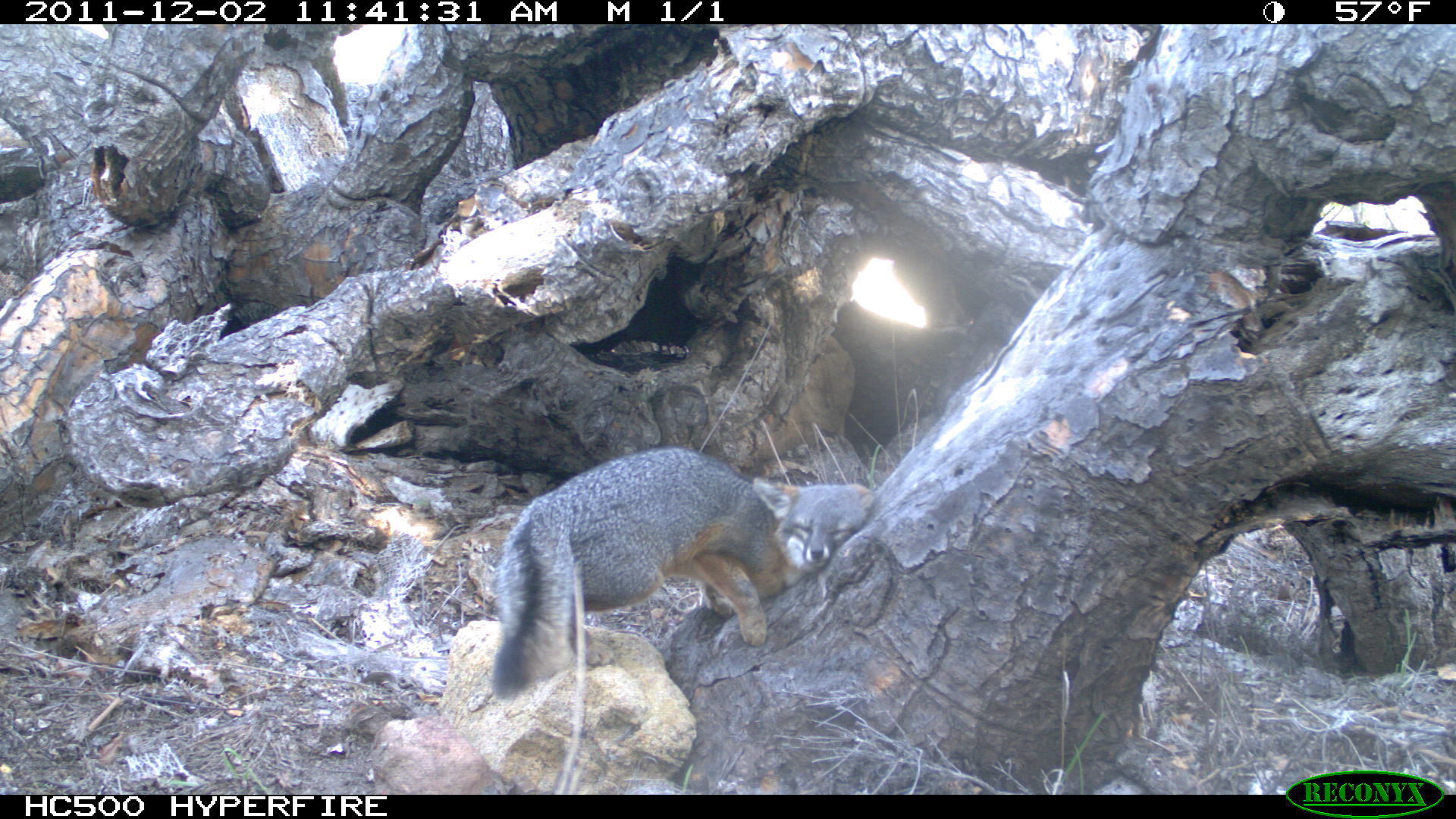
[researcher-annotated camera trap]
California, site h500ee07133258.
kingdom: Animalia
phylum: Chordata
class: Mammalia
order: Carnivora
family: Canidae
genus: Urocyon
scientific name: Urocyon littoralis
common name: island fox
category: fox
Fox (island fox) (Urocyon littoralis).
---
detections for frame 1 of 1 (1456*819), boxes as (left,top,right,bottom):
fox: (488,443,877,700)